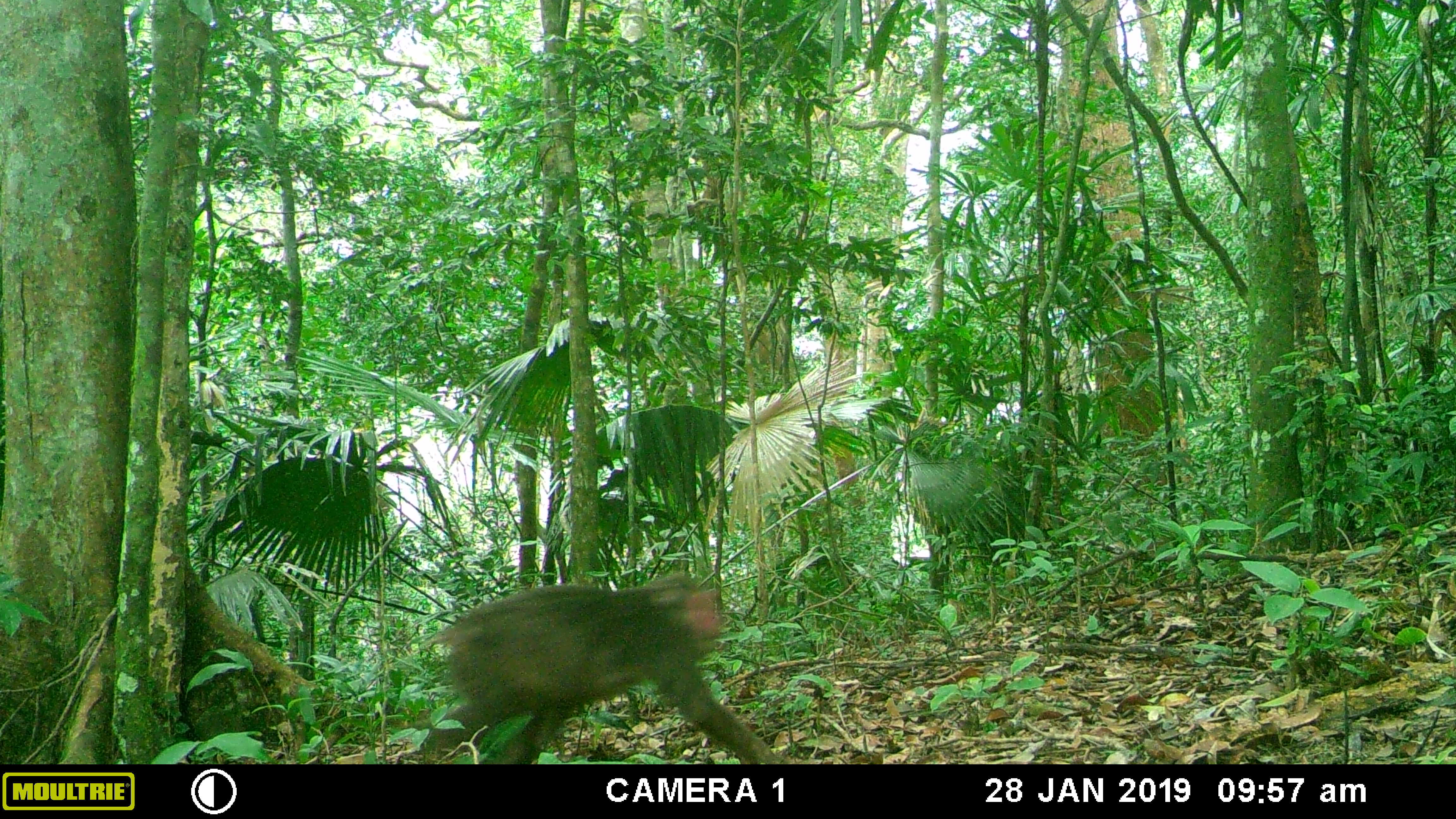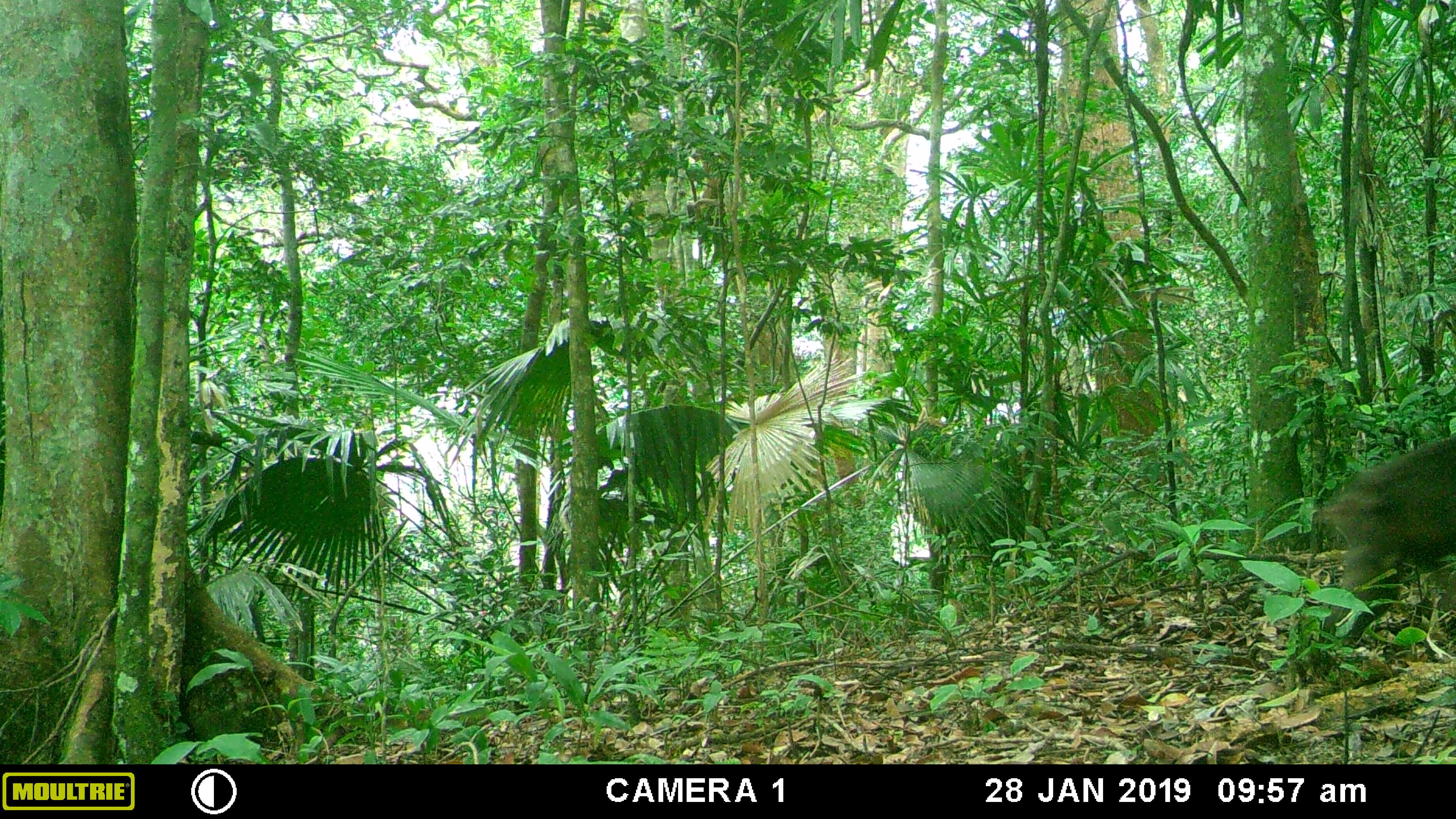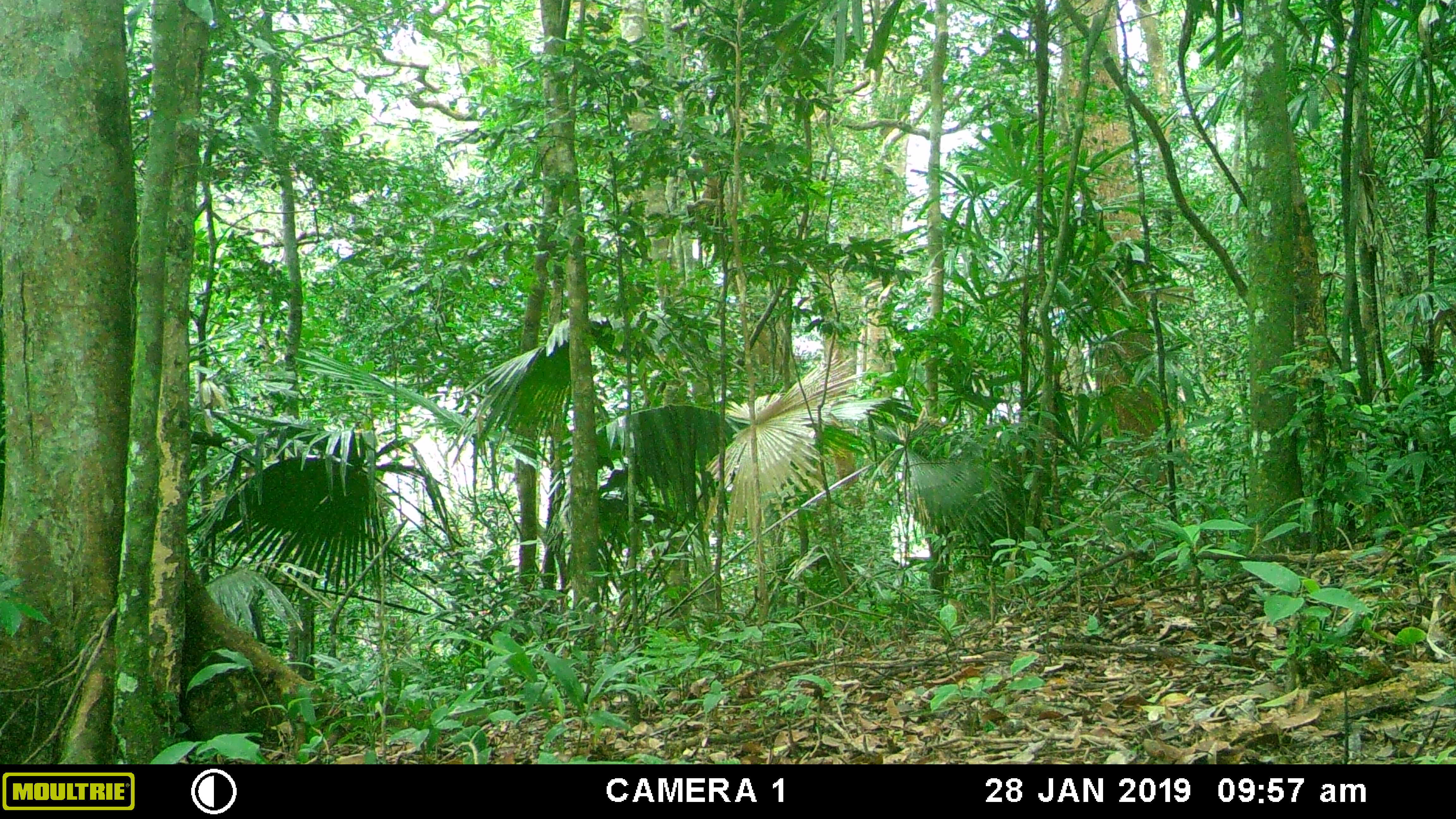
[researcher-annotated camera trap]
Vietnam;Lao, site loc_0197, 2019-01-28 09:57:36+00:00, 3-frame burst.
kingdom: Animalia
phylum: Chordata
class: Mammalia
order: Primates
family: Cercopithecidae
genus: Macaca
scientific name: Macaca arctoides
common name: stump-tailed macaque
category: stump tailed macaque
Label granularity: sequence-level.